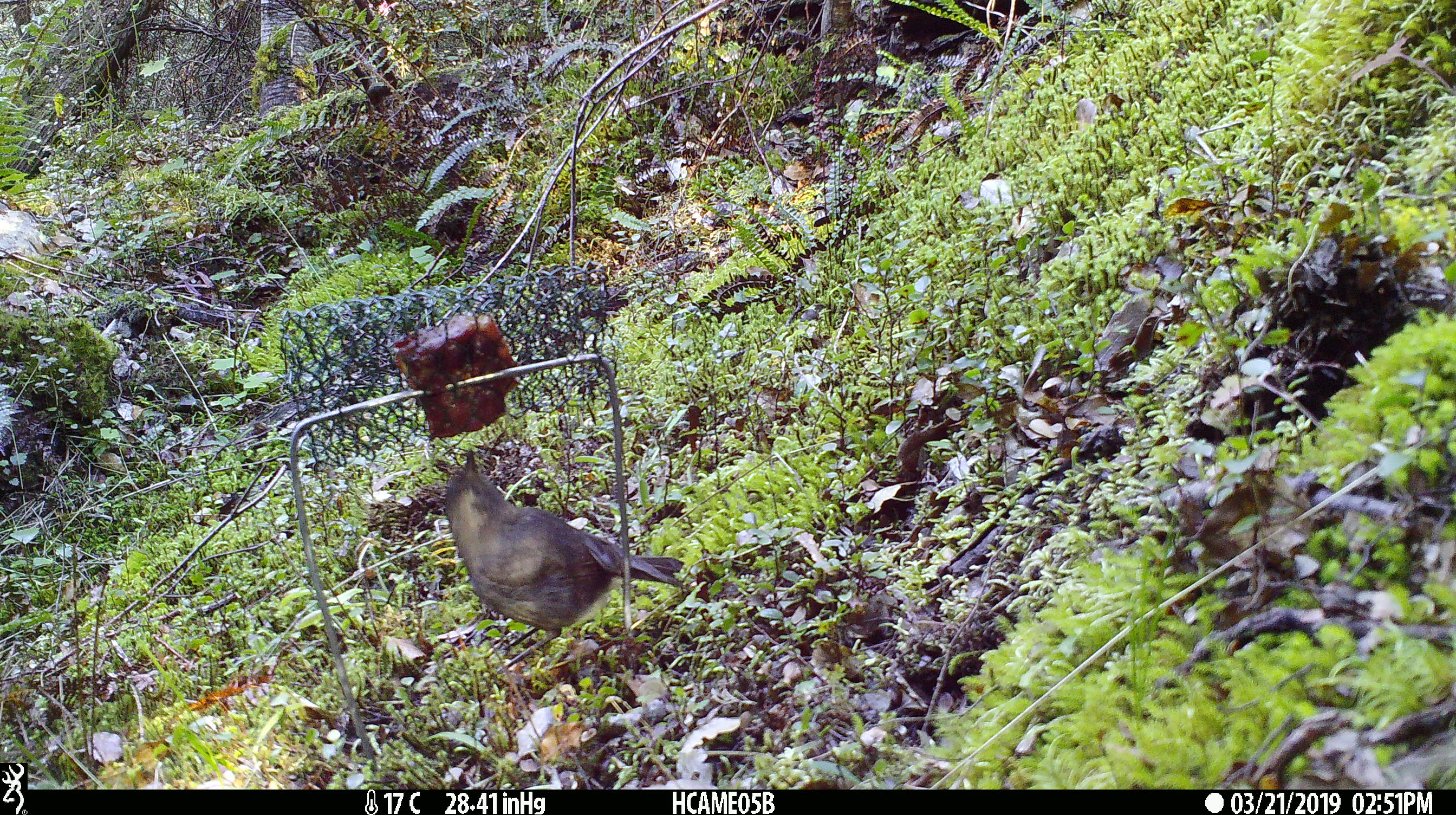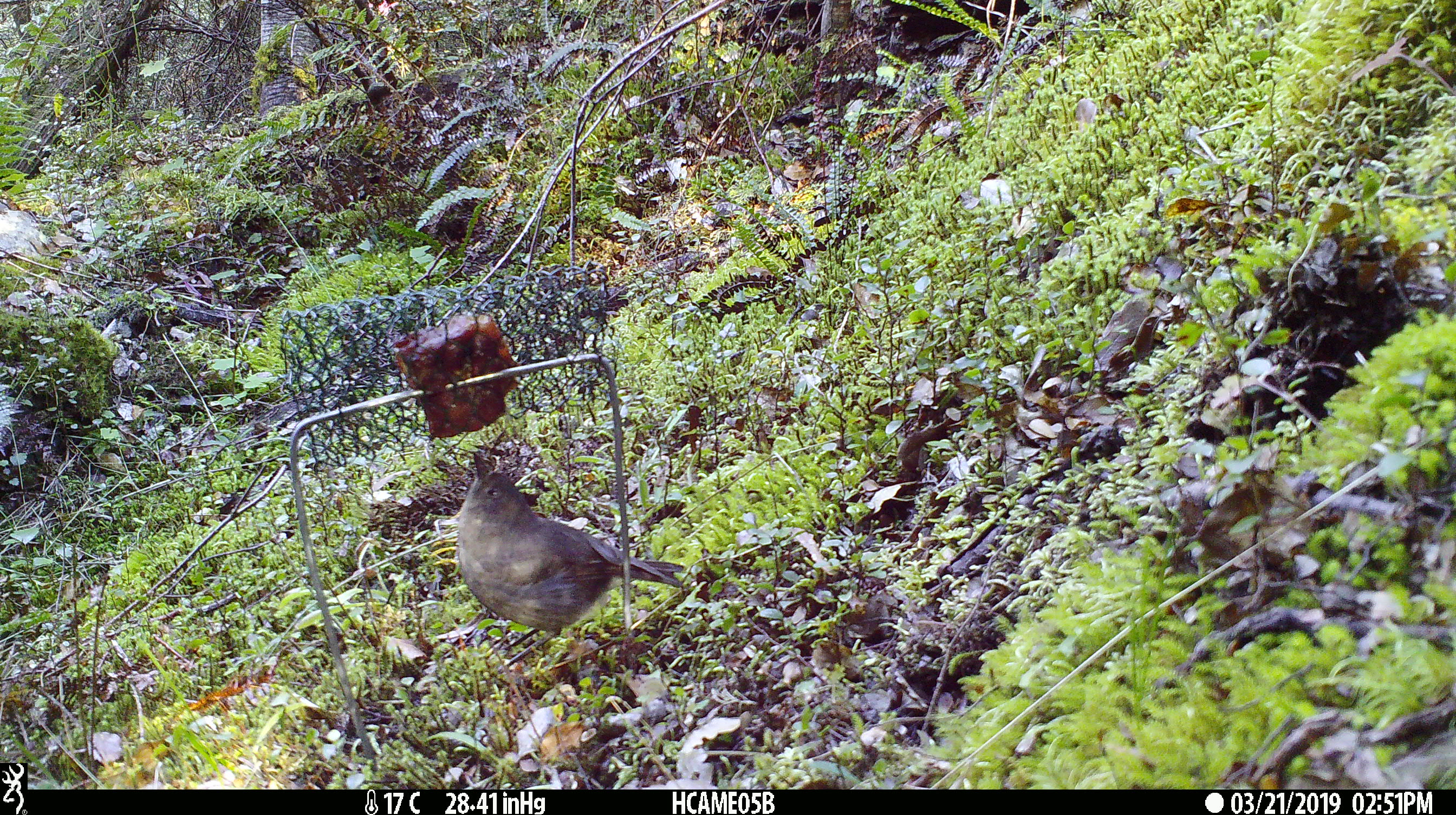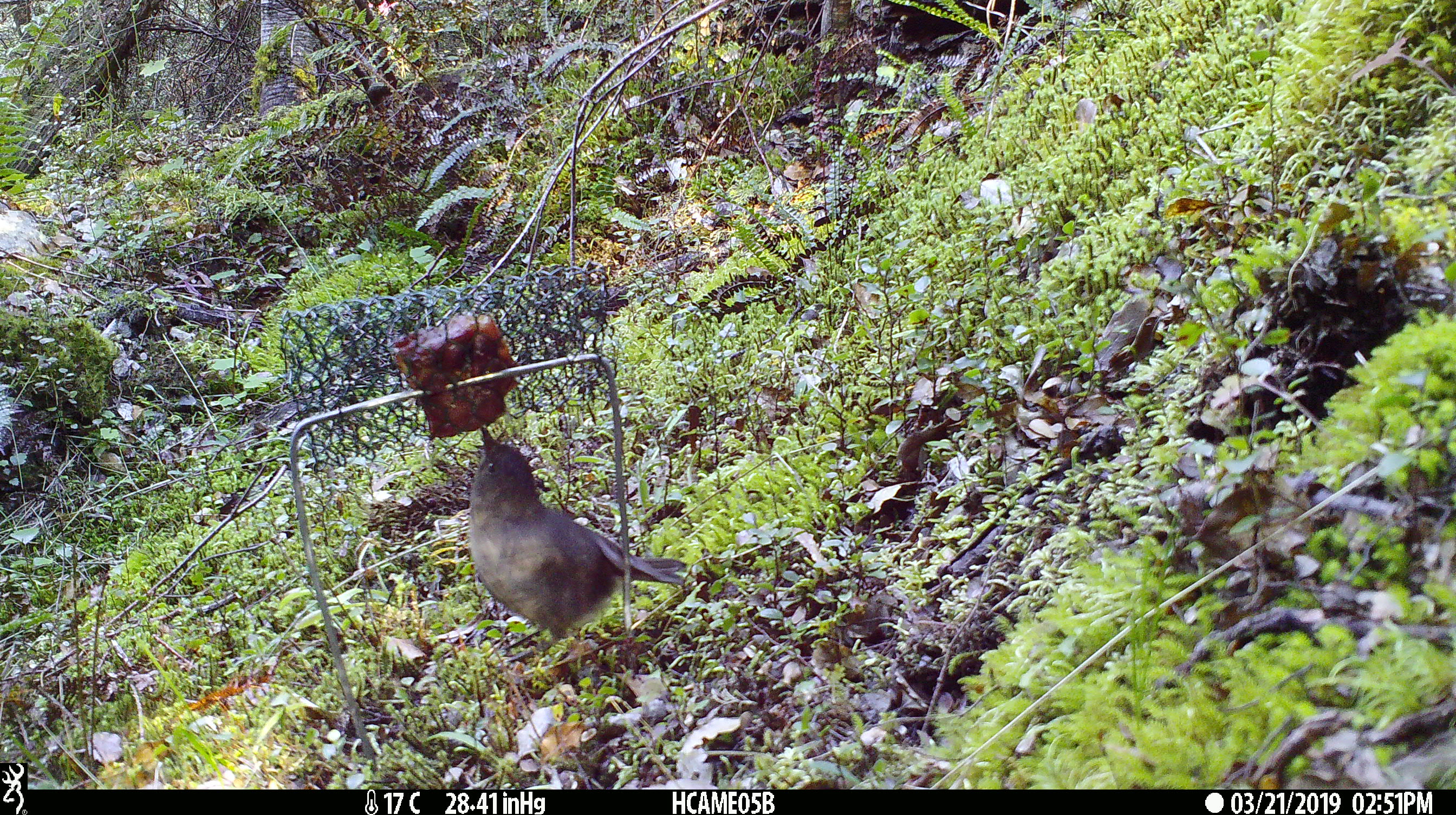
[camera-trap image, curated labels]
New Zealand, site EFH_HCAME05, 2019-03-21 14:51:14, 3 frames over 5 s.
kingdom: Animalia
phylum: Chordata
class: Aves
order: Passeriformes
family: Petroicidae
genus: Petroica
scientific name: Petroica australis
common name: new zealand robin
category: robin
Robin (new zealand robin) (Petroica australis).